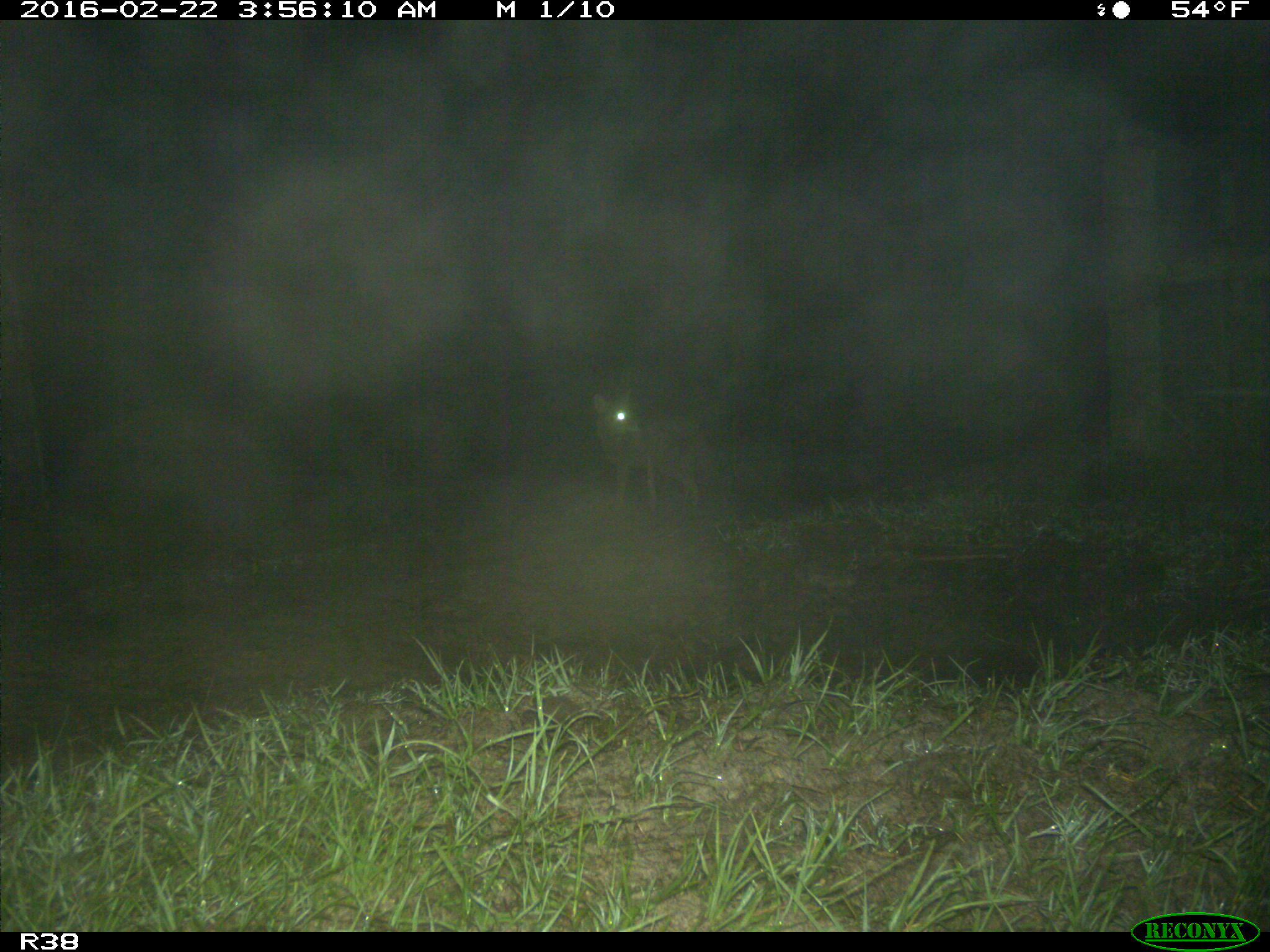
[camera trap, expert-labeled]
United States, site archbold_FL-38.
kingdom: Animalia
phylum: Chordata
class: Mammalia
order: Carnivora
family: Canidae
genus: Canis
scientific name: Canis latrans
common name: coyote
Canis latrans (coyote).